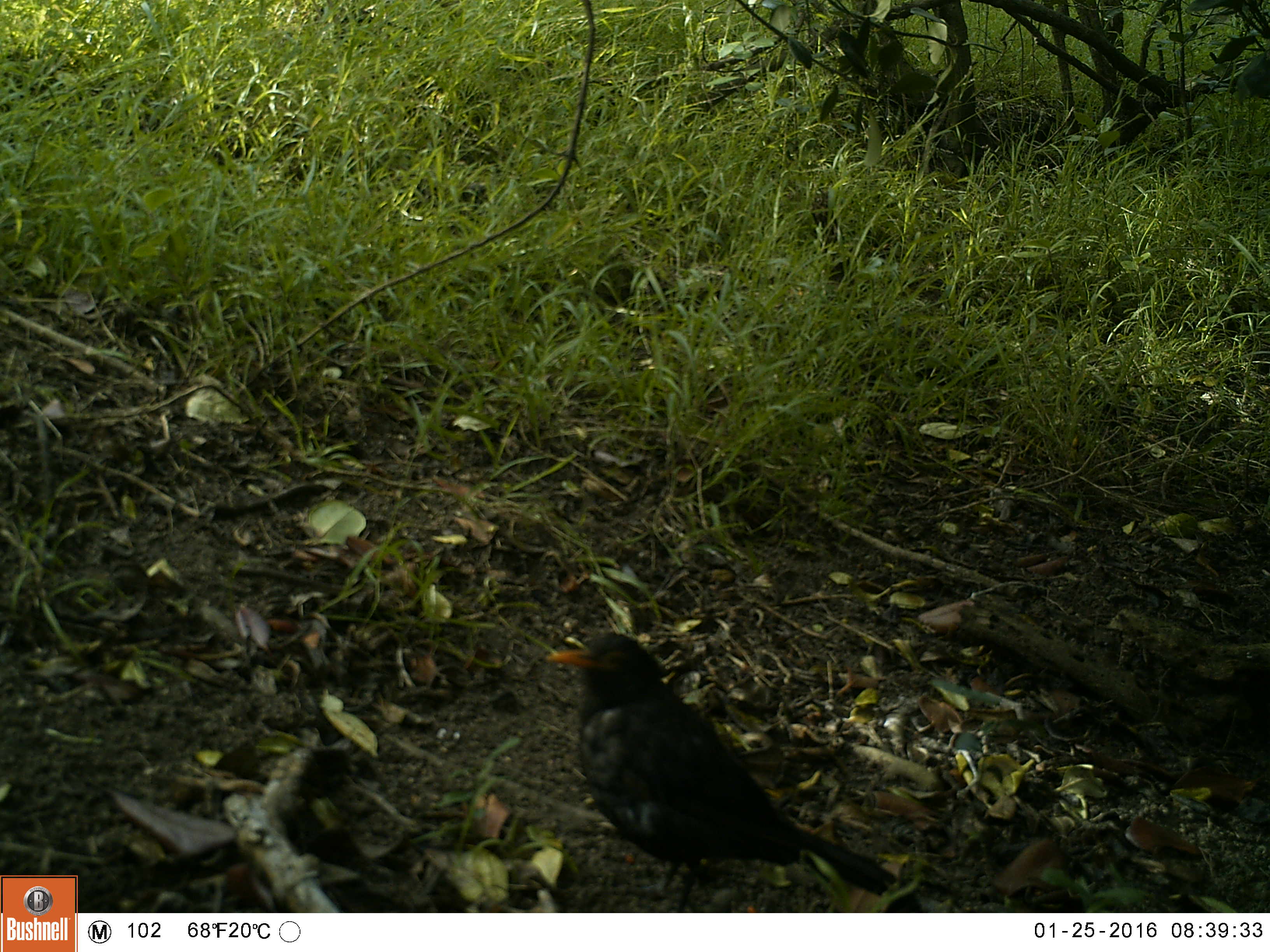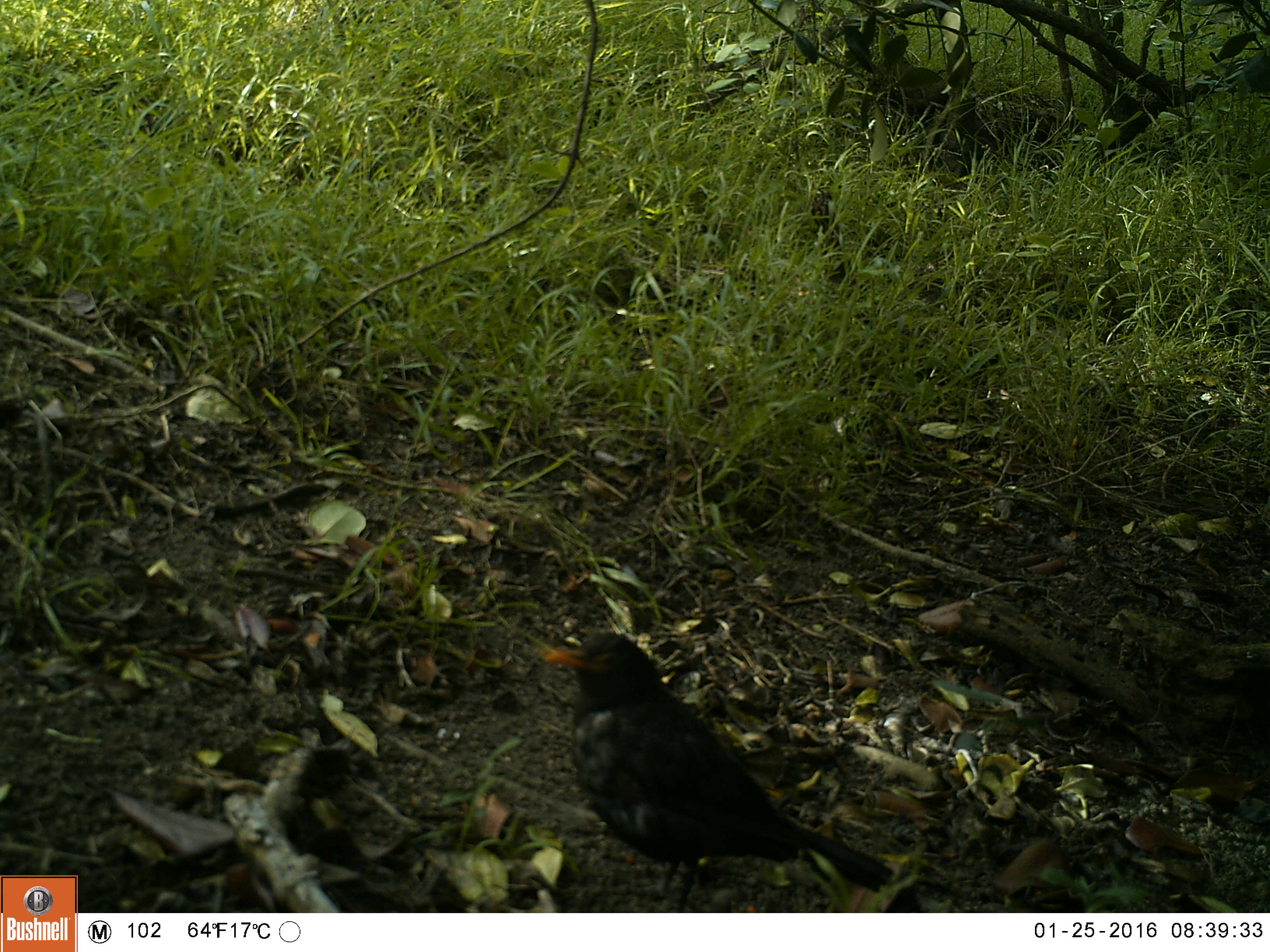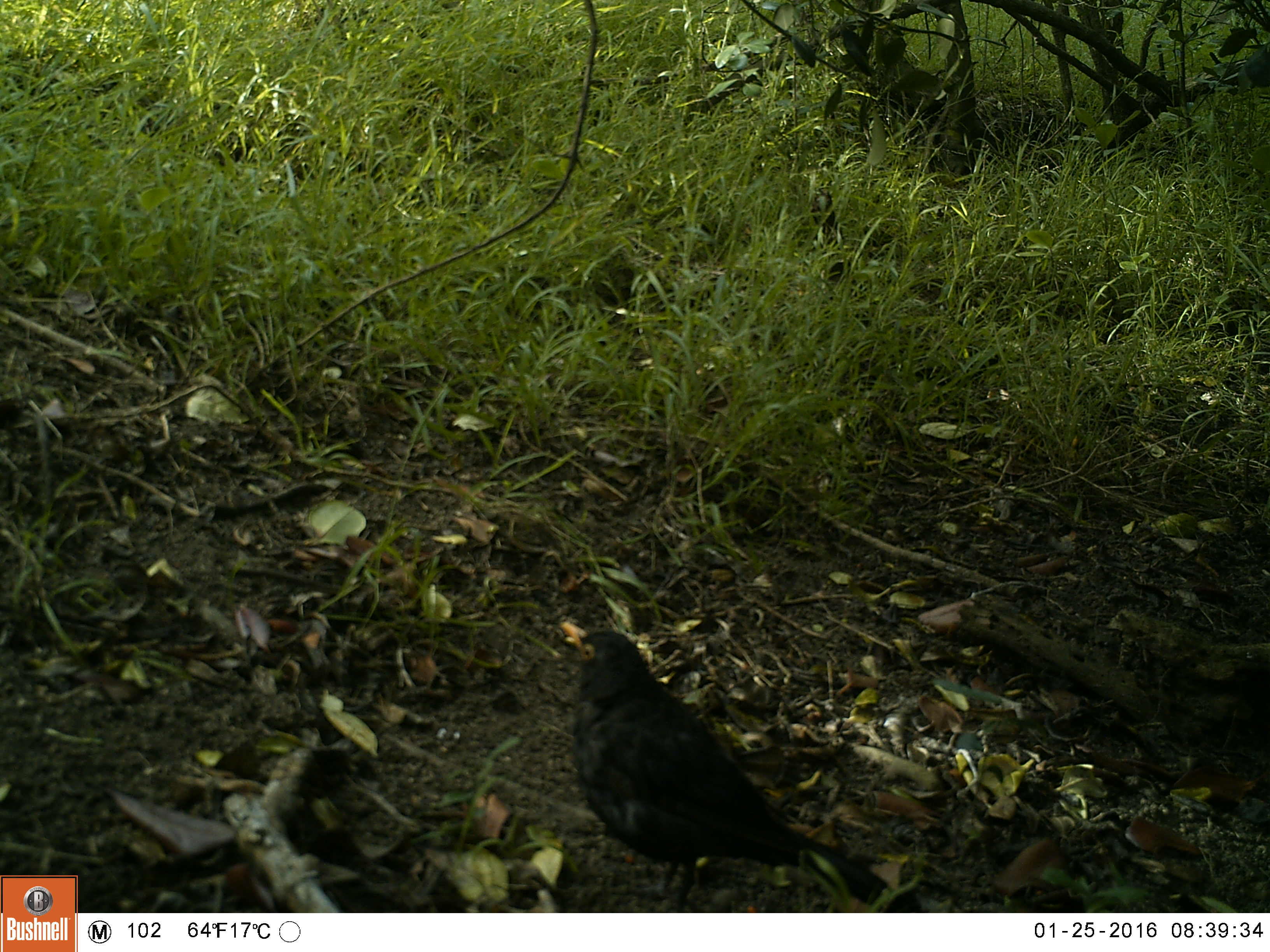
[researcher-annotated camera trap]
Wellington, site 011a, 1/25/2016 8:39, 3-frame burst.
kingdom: Animalia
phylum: Chordata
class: Aves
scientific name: Aves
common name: bird